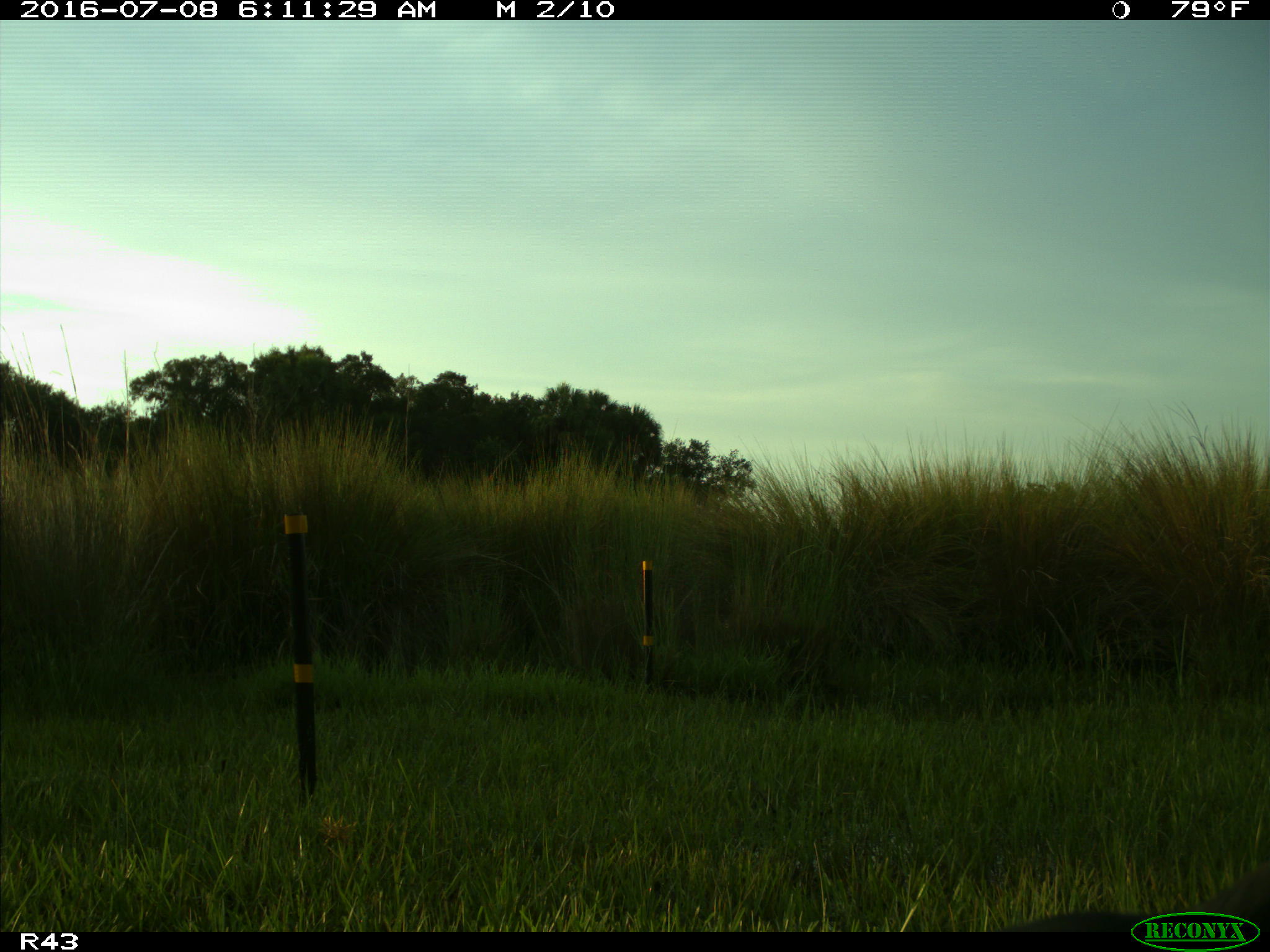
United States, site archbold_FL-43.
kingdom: Animalia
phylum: Chordata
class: Aves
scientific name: Aves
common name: birds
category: unidentified bird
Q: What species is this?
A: Unidentified bird (birds) (Aves).